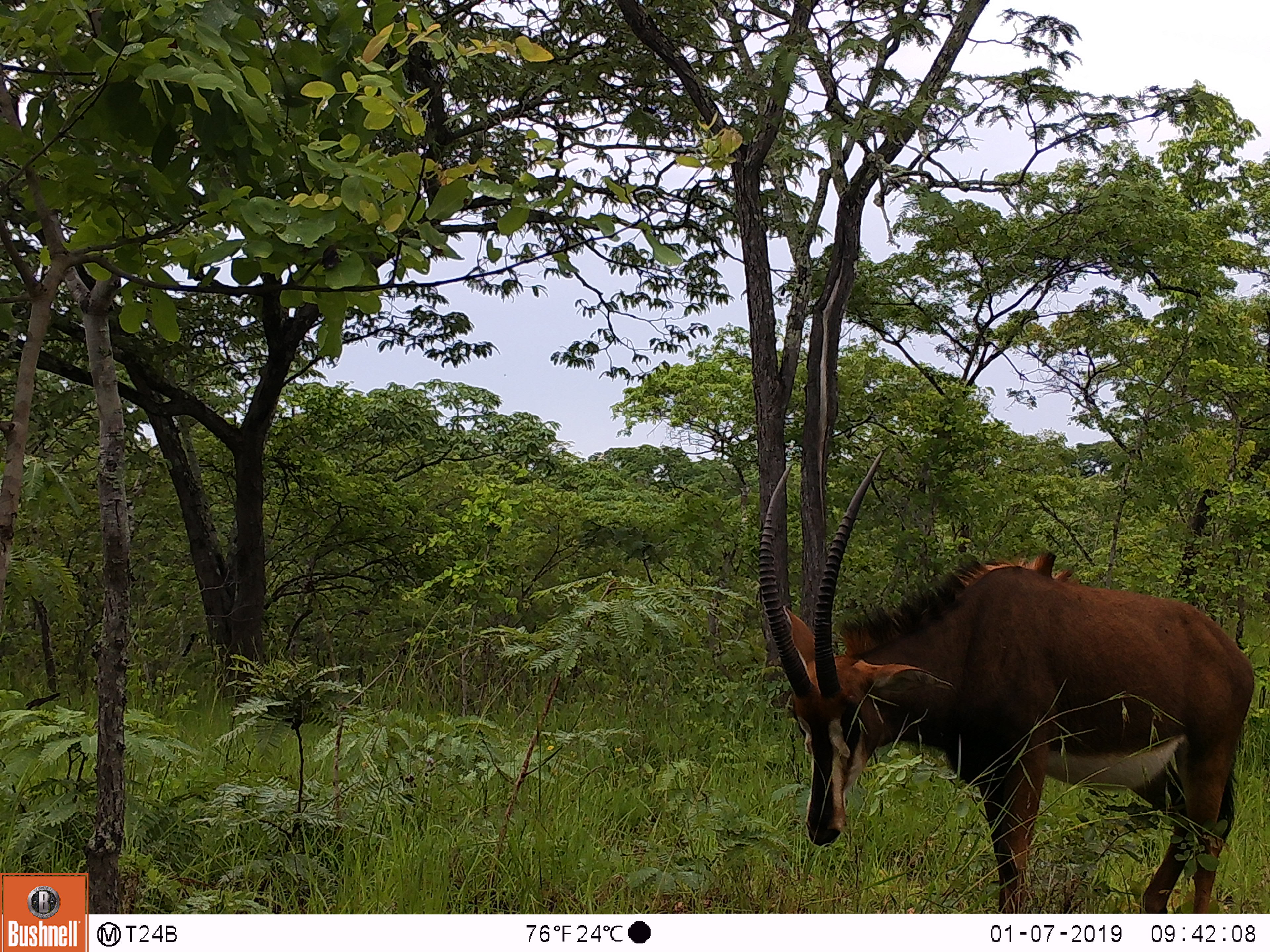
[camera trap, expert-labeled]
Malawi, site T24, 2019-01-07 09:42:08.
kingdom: Animalia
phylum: Chordata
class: Mammalia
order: Artiodactyla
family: Bovidae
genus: Hippotragus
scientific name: Hippotragus niger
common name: sable antelope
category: sable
Sable (sable antelope) (Hippotragus niger), count 1.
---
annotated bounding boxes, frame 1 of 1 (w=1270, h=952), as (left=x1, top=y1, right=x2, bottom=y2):
sable: (left=737, top=440, right=1268, bottom=906)